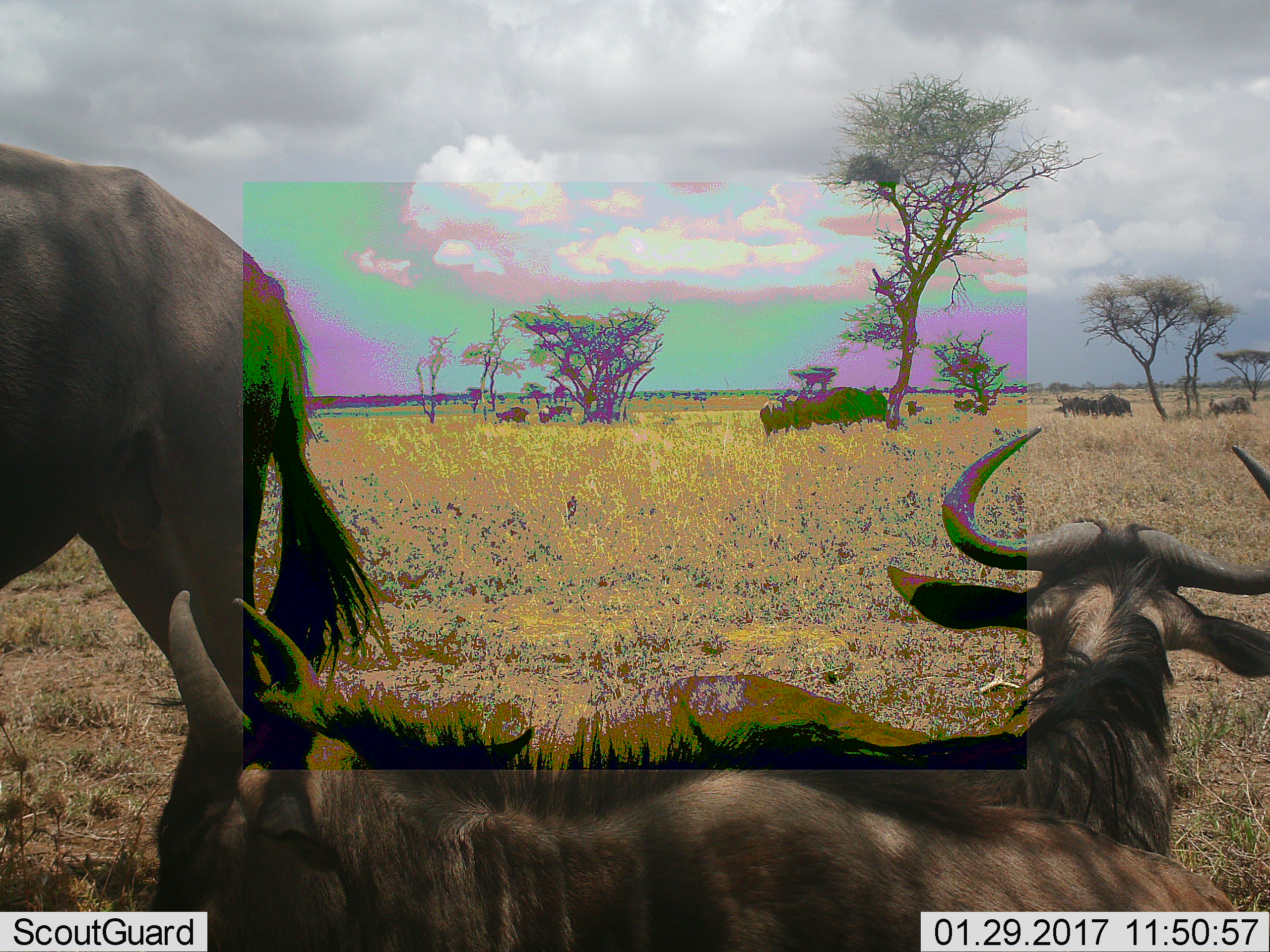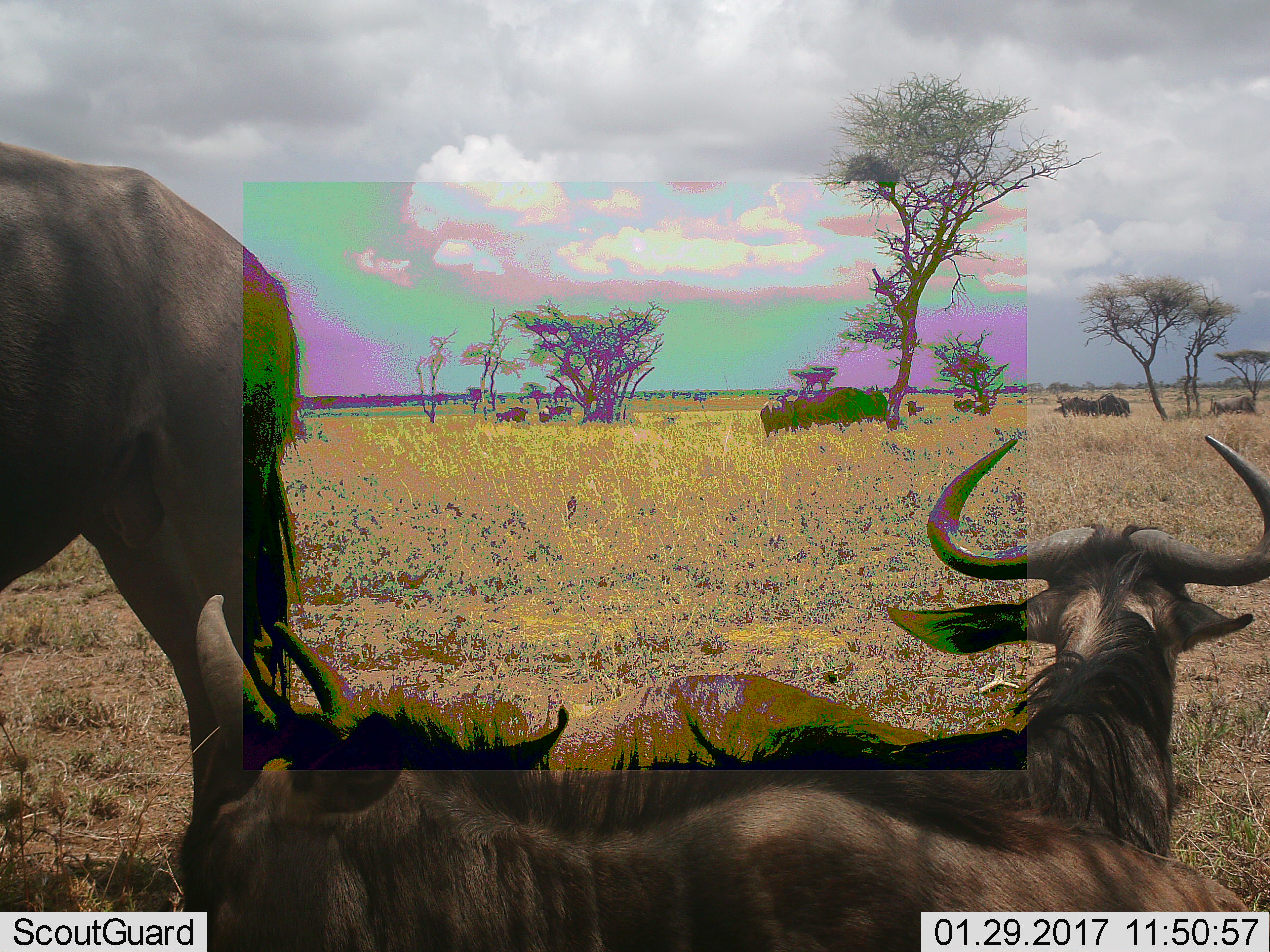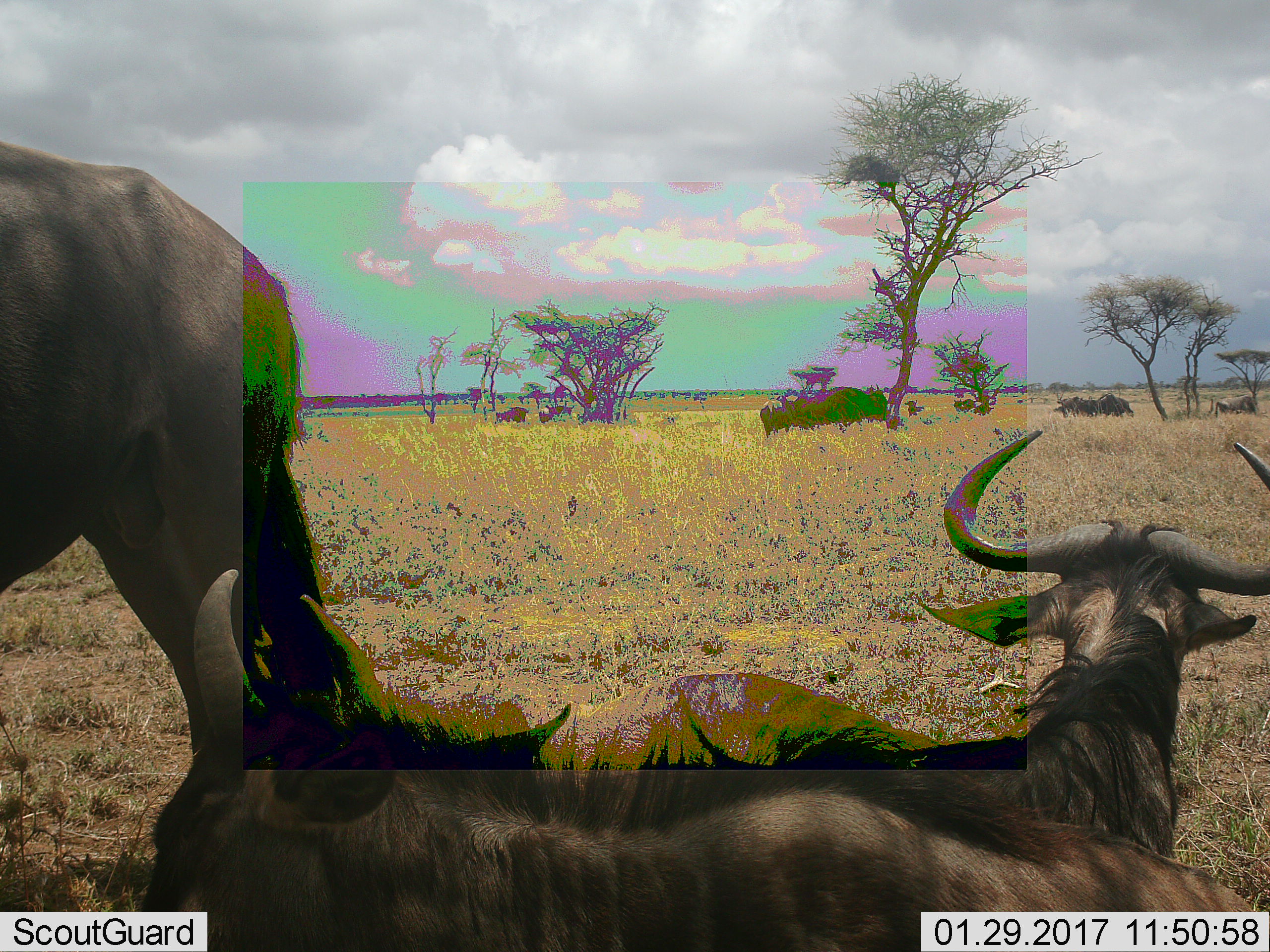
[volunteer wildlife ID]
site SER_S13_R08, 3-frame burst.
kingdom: Animalia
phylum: Chordata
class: Mammalia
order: Artiodactyla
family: Bovidae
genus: Connochaetes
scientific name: Connochaetes taurinus taurinus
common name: blue wildebeest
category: wildebeestblue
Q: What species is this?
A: Wildebeestblue (blue wildebeest) (Connochaetes taurinus taurinus).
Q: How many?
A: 11-50.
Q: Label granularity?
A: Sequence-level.